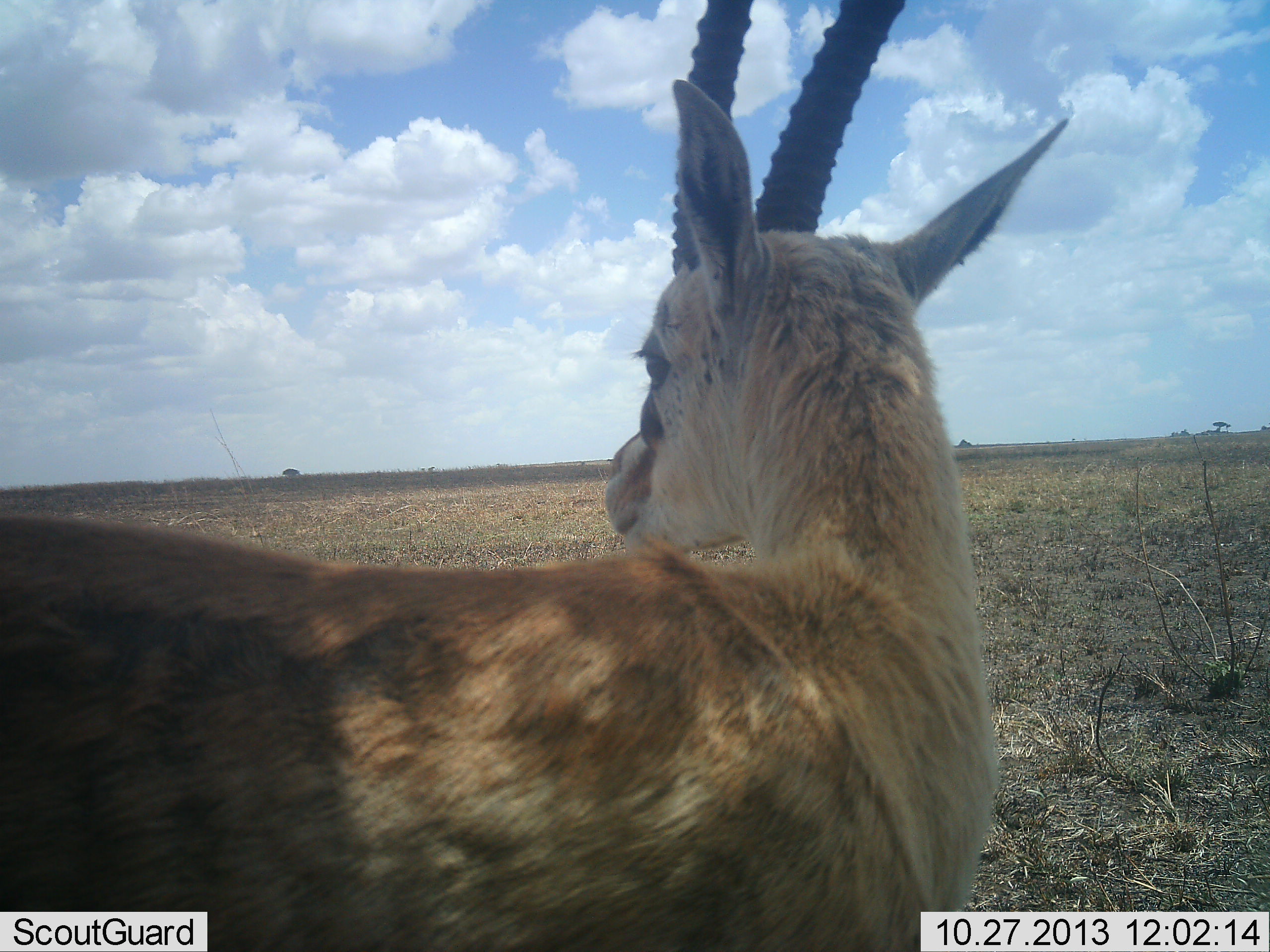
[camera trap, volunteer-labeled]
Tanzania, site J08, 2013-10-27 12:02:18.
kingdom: Animalia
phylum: Chordata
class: Mammalia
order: Artiodactyla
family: Bovidae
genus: Eudorcas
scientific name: Eudorcas thomsonii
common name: thomson's gazelle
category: gazellethomsons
Gazellethomsons (thomson's gazelle) (Eudorcas thomsonii), count 1. Behavior (volunteer vote fractions): standing 94%, resting 6%, moving 0%, interacting 0%. Young present (vote fraction): 0%. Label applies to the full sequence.